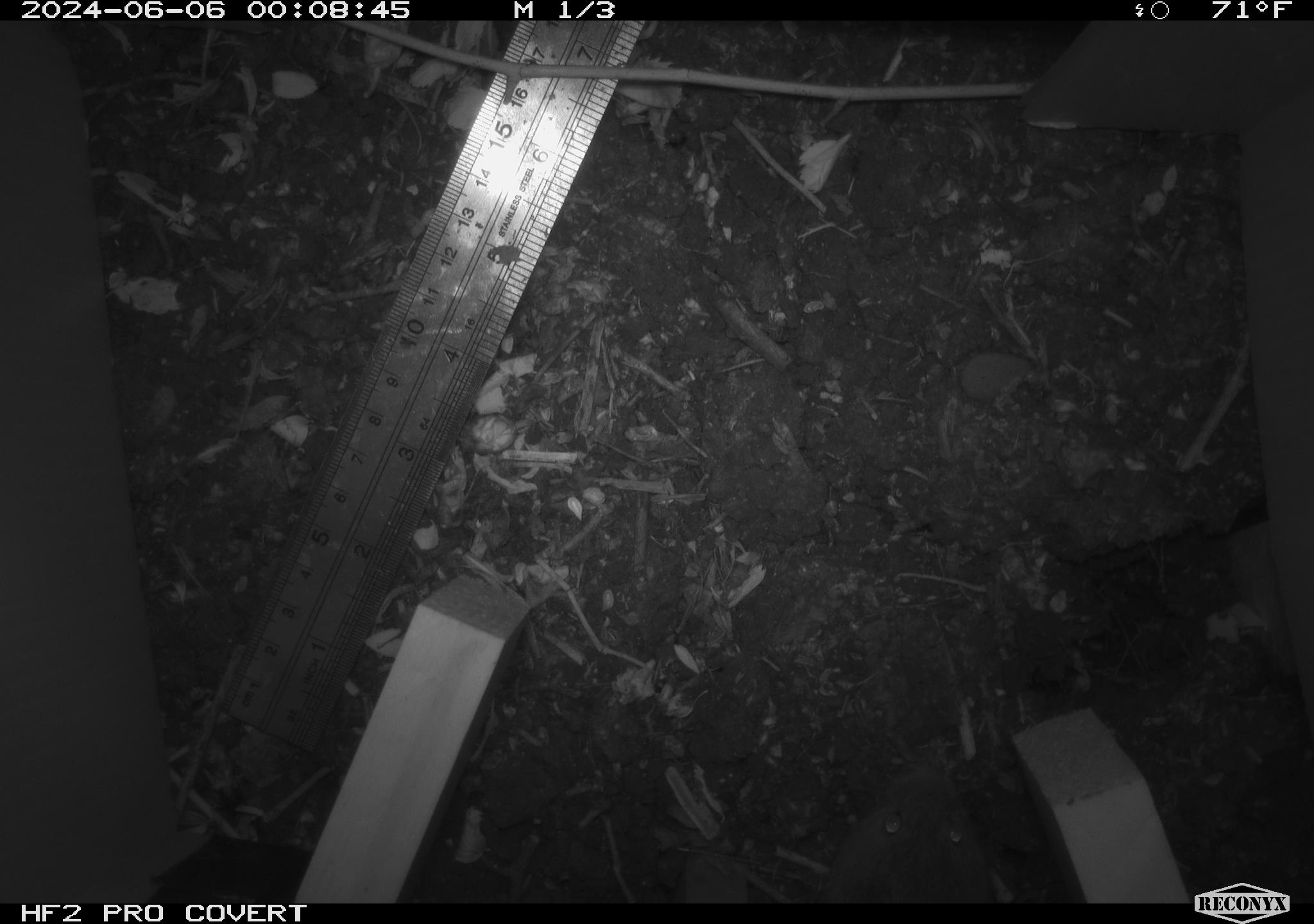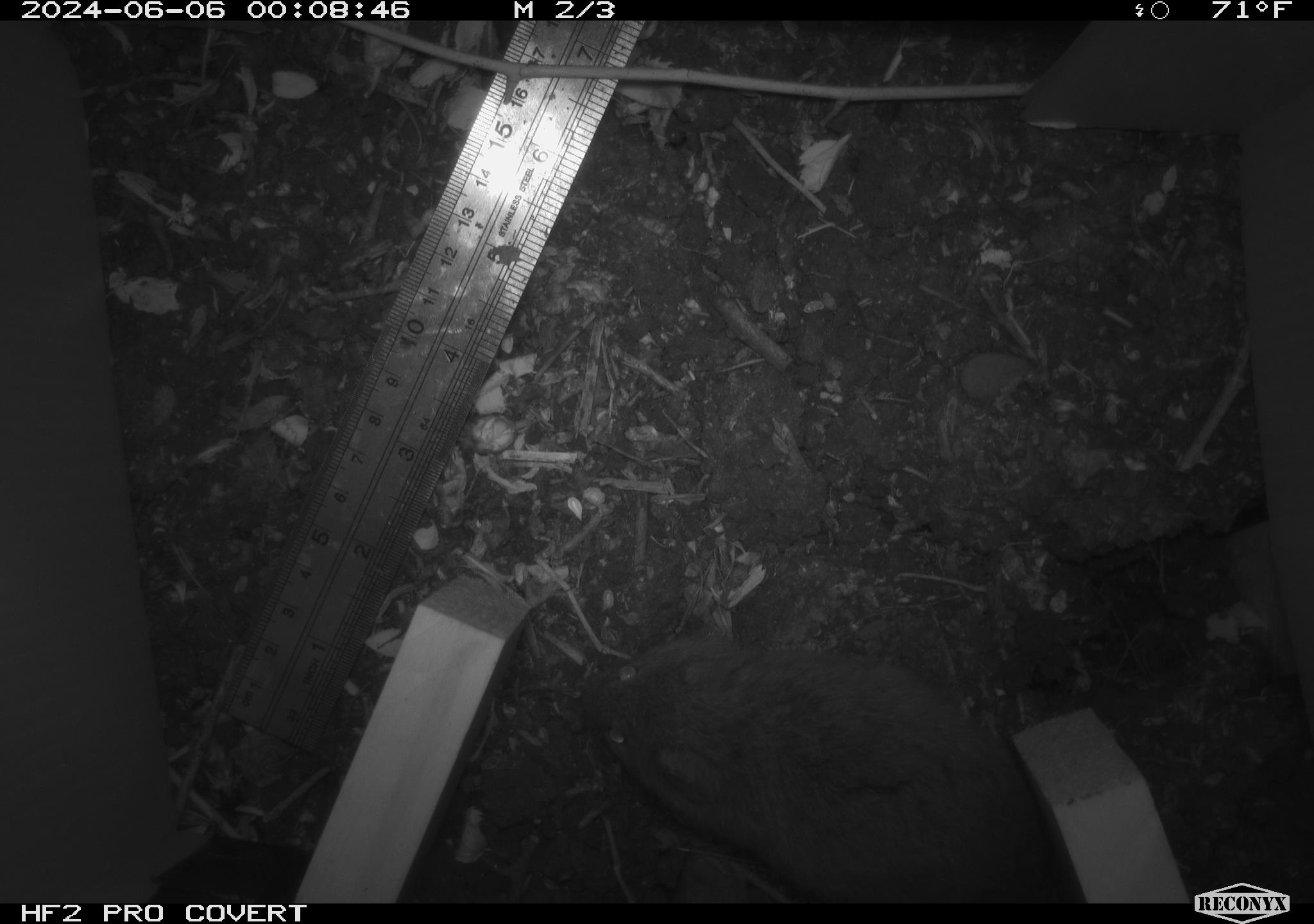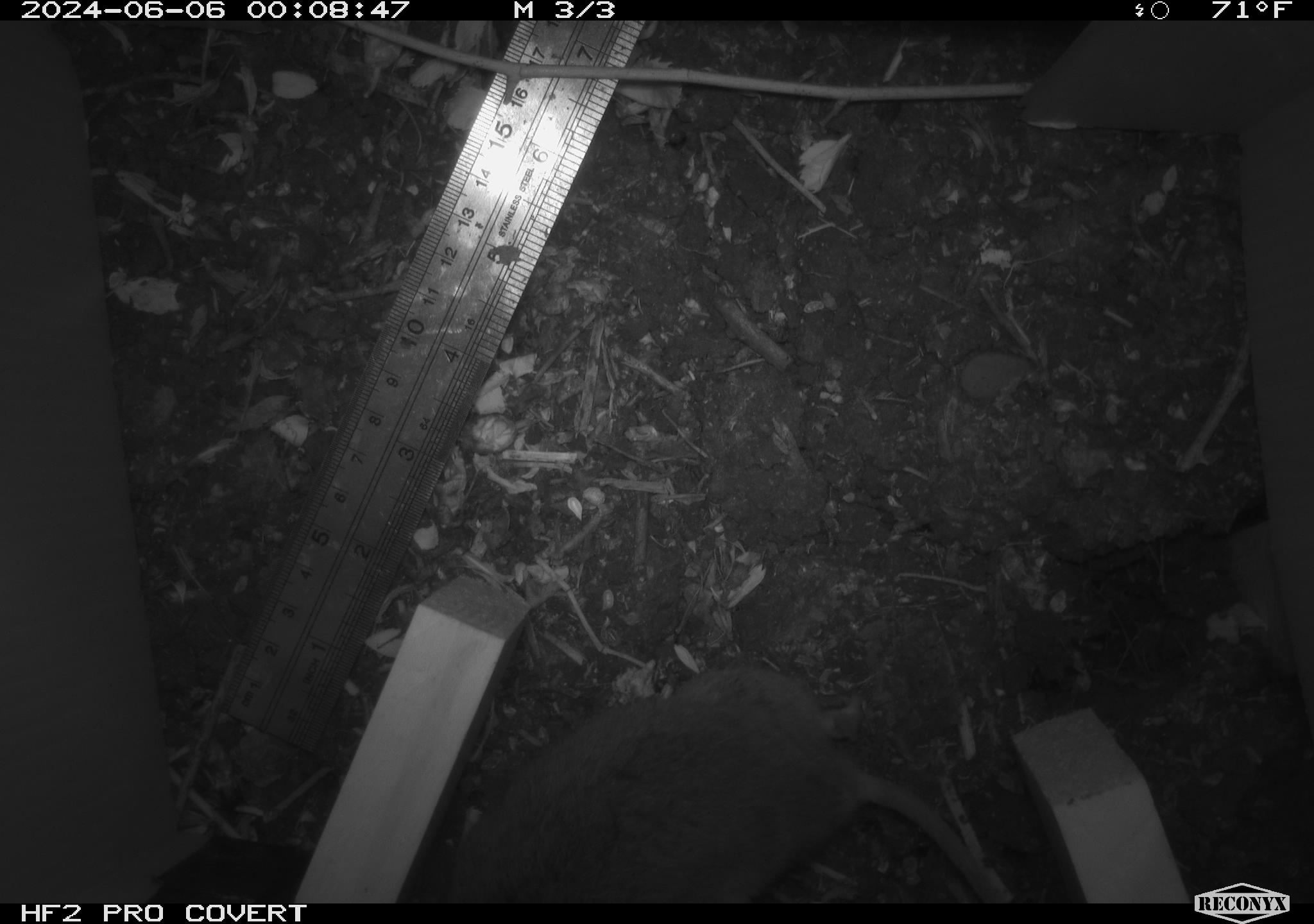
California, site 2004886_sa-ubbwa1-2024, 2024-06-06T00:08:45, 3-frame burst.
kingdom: Animalia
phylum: Chordata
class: Mammalia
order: Rodentia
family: Cricetidae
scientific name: Arvicolinae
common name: voles, lemmings, and muskrats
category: arvicolinae subfamily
Arvicolinae subfamily (voles, lemmings, and muskrats) (Arvicolinae).